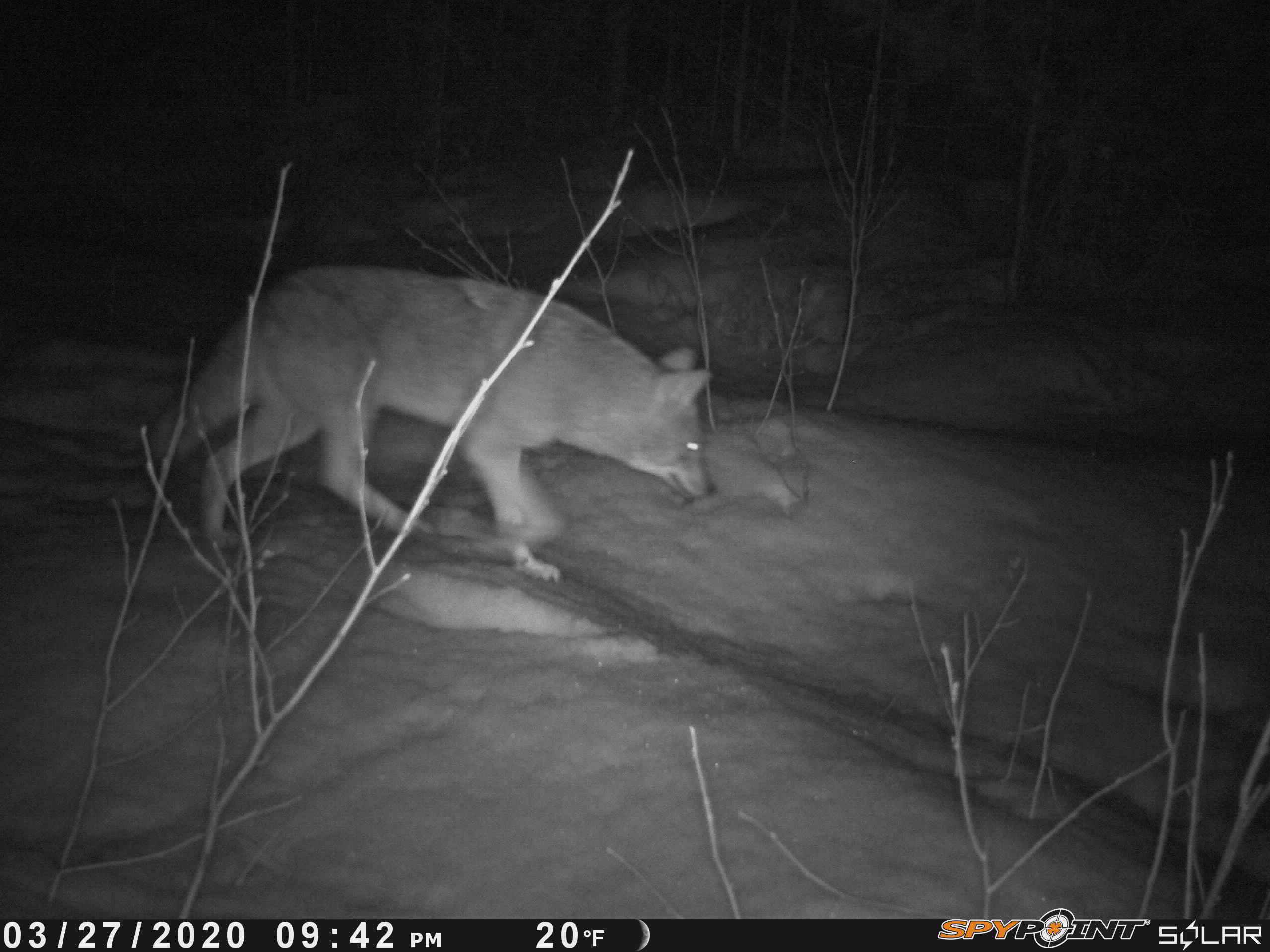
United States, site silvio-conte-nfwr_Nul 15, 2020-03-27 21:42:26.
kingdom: Animalia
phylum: Chordata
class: Mammalia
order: Carnivora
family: Canidae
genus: Canis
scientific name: Canis latrans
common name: coyote